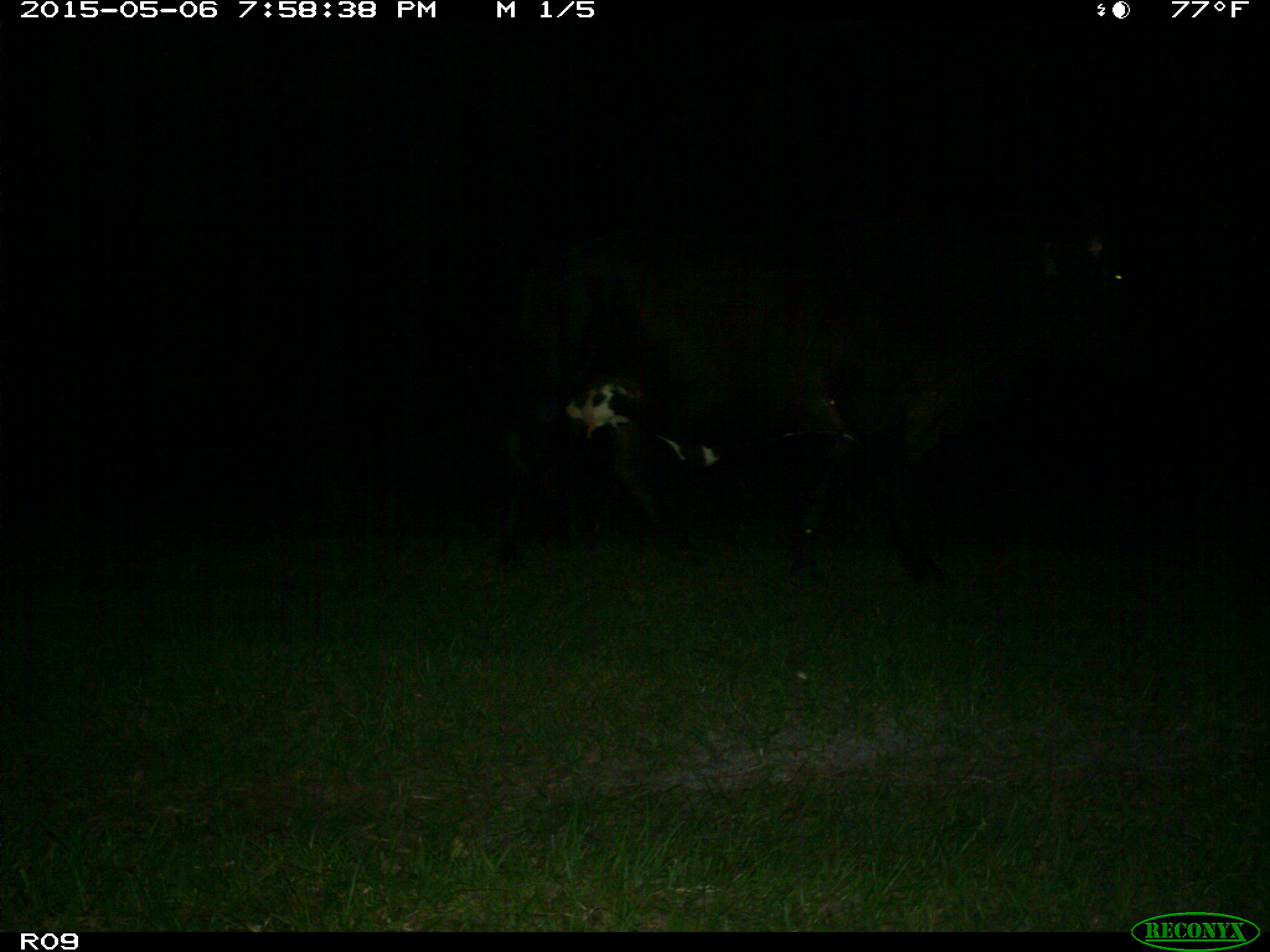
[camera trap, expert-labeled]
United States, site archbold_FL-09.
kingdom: Animalia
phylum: Chordata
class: Mammalia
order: Artiodactyla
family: Bovidae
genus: Bos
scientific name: Bos taurus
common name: domestic cow